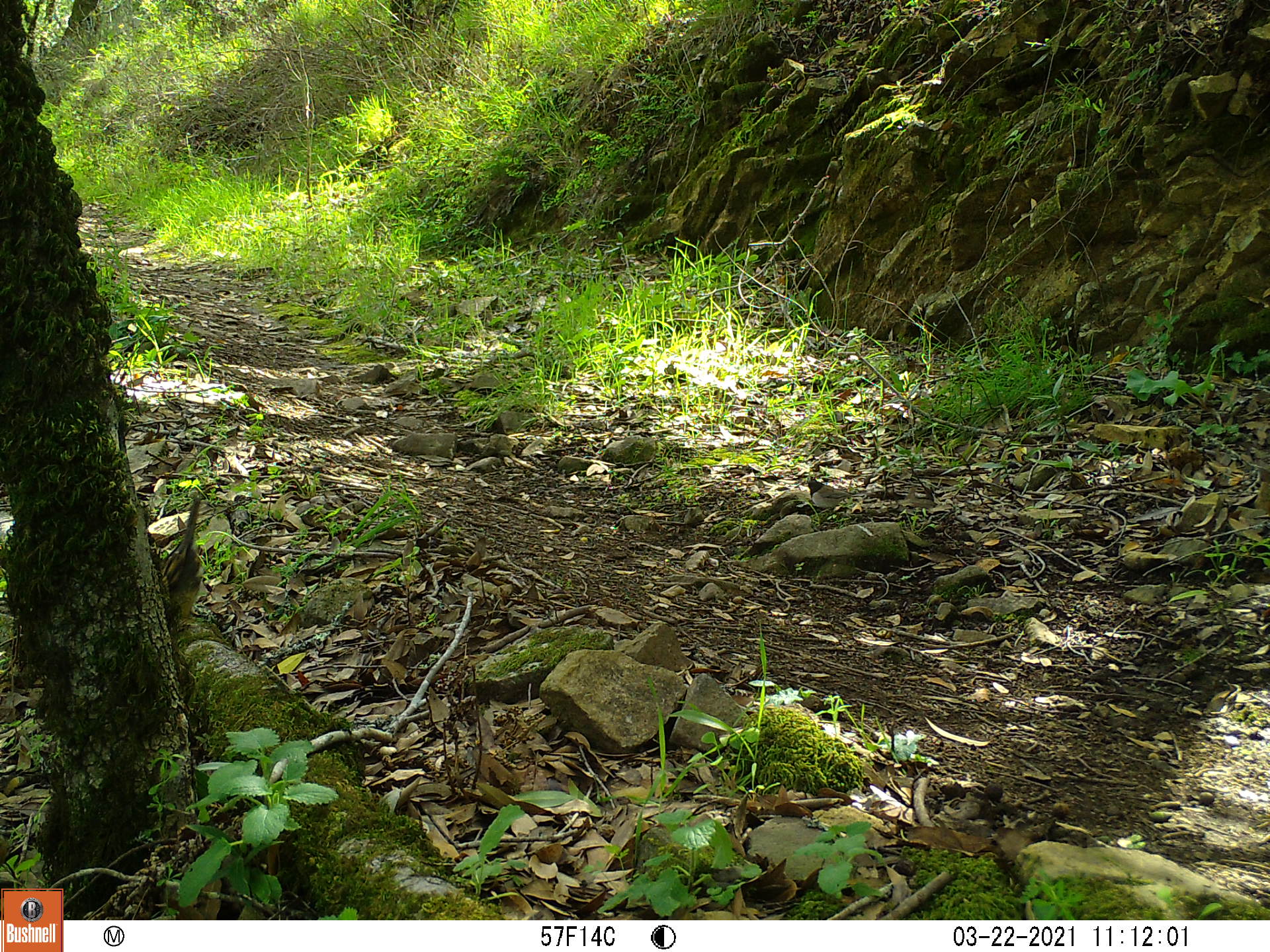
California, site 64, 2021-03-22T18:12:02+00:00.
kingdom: Animalia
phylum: Chordata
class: Aves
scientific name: Aves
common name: bird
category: unknown bird